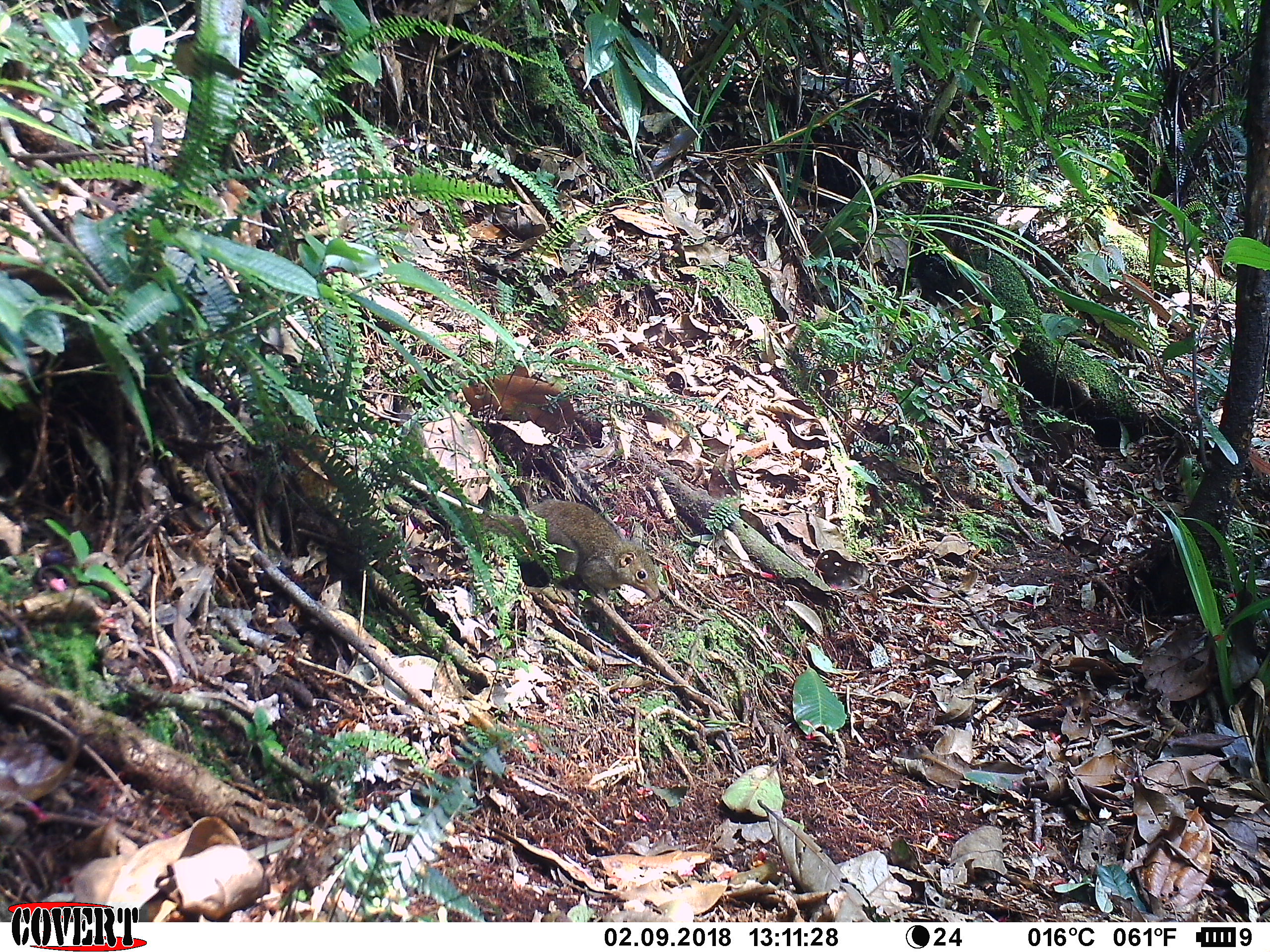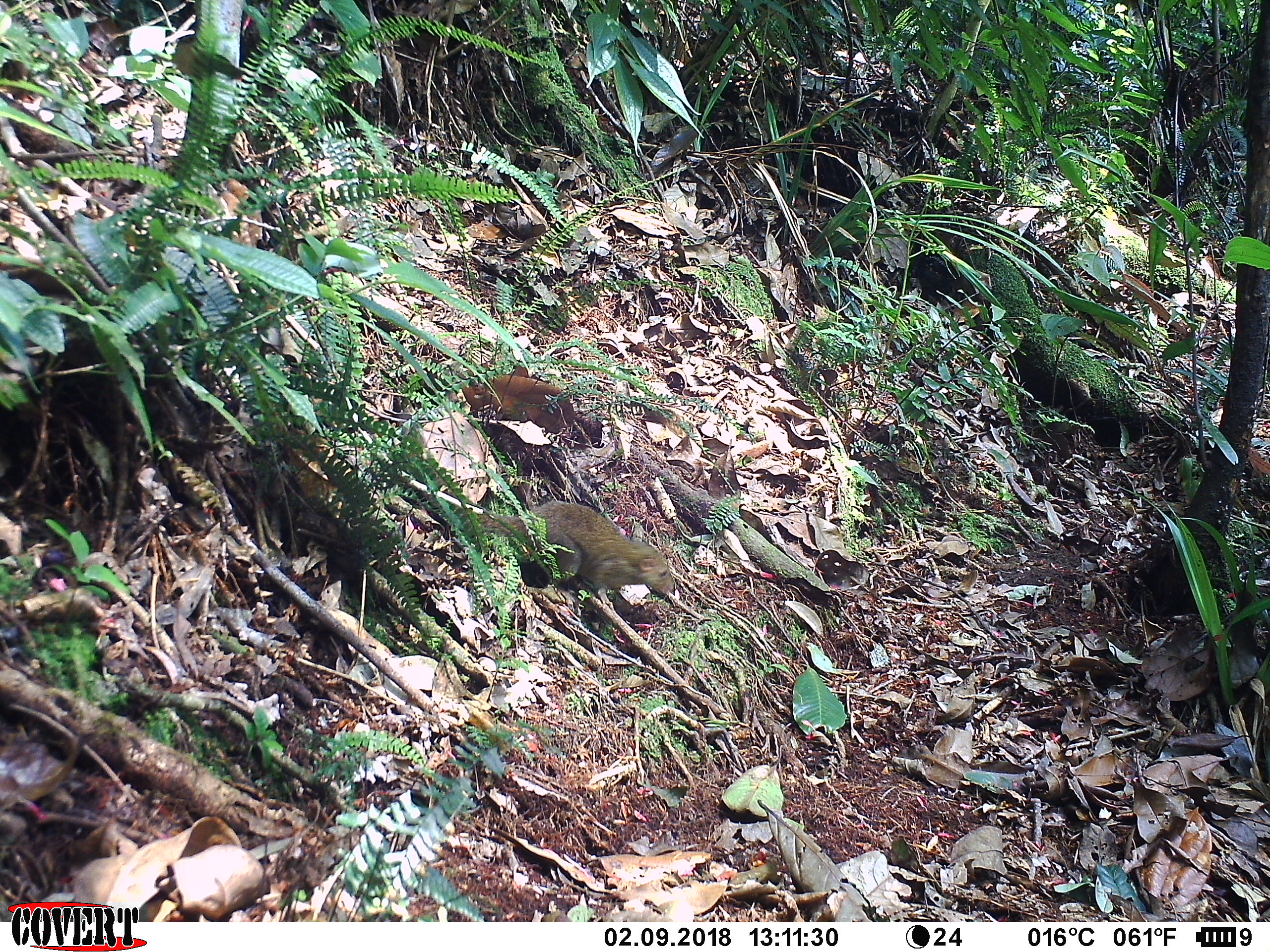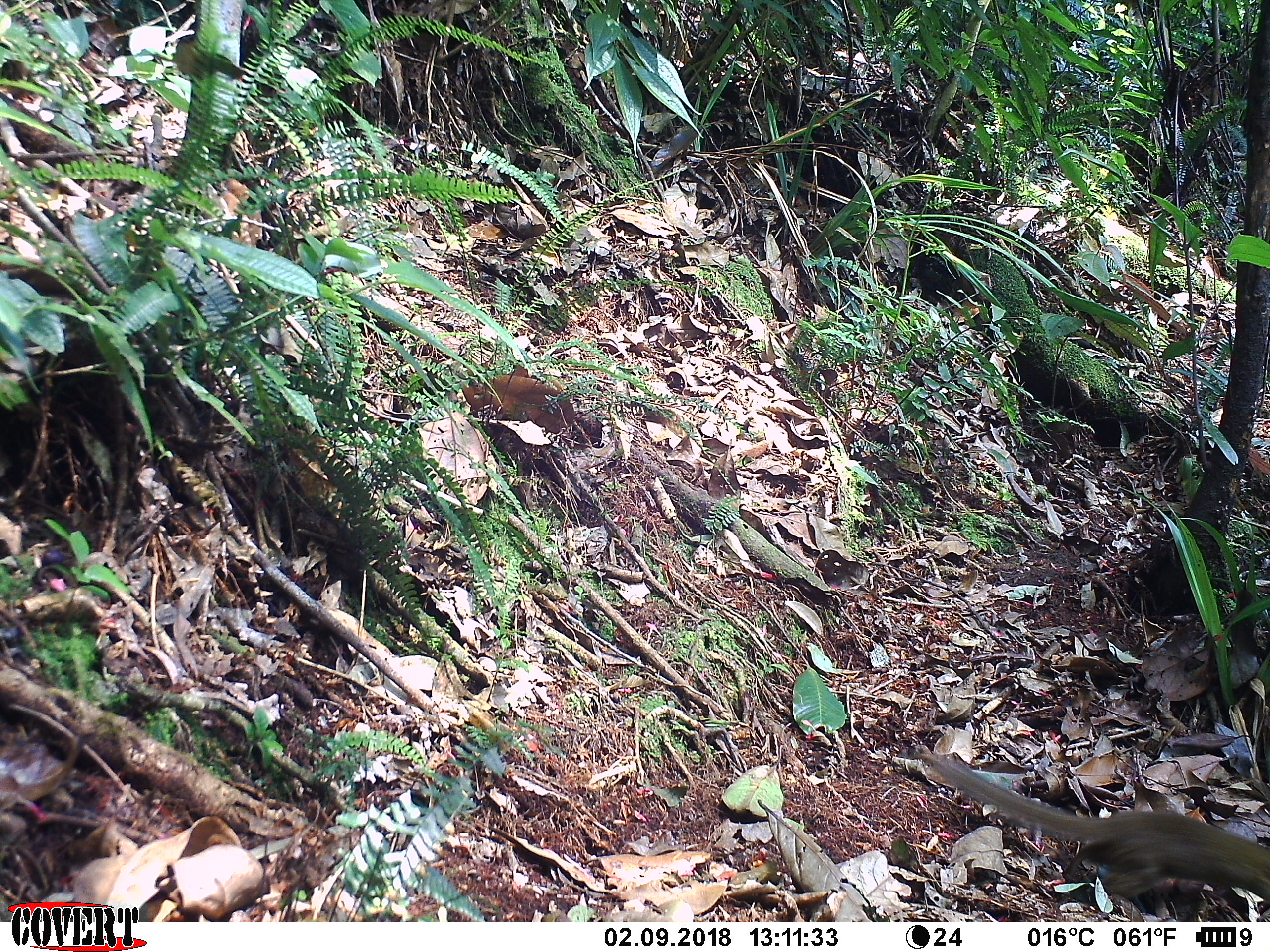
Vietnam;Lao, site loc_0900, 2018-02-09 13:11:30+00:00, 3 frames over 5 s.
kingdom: Animalia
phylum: Chordata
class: Mammalia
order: Scandentia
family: Tupaiidae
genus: Tupaia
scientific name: Tupaia belangeri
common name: northern treeshrew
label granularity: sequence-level